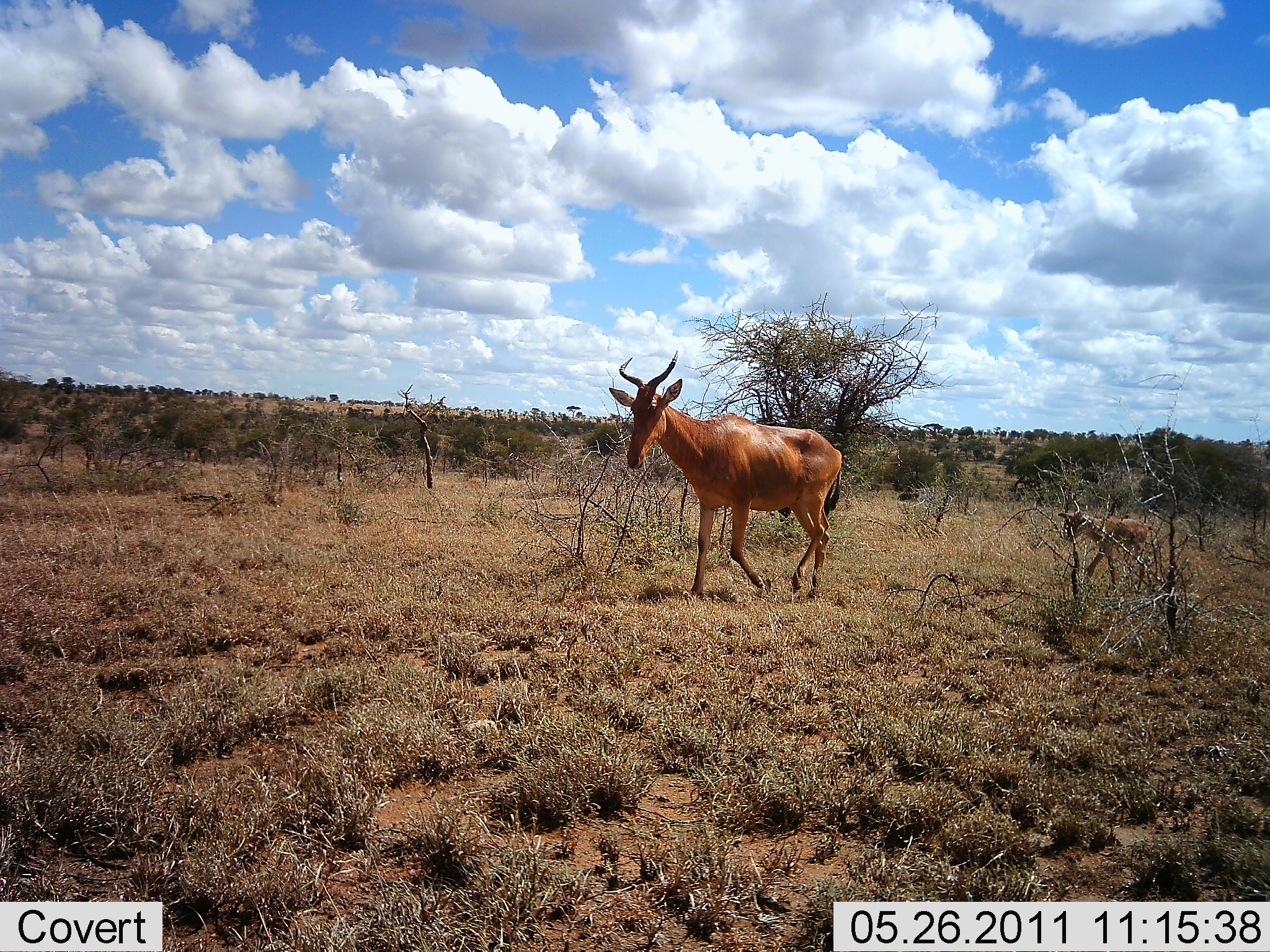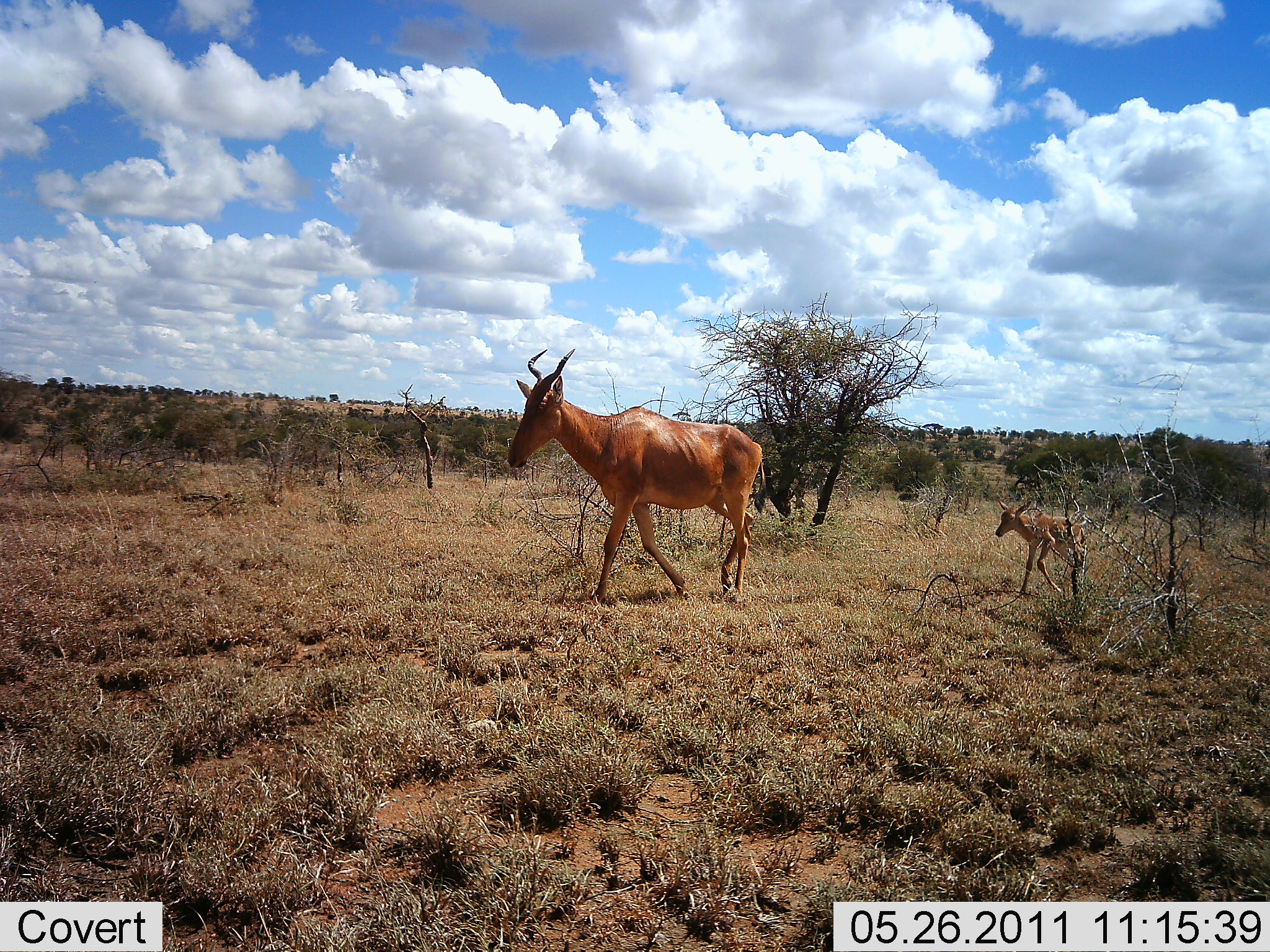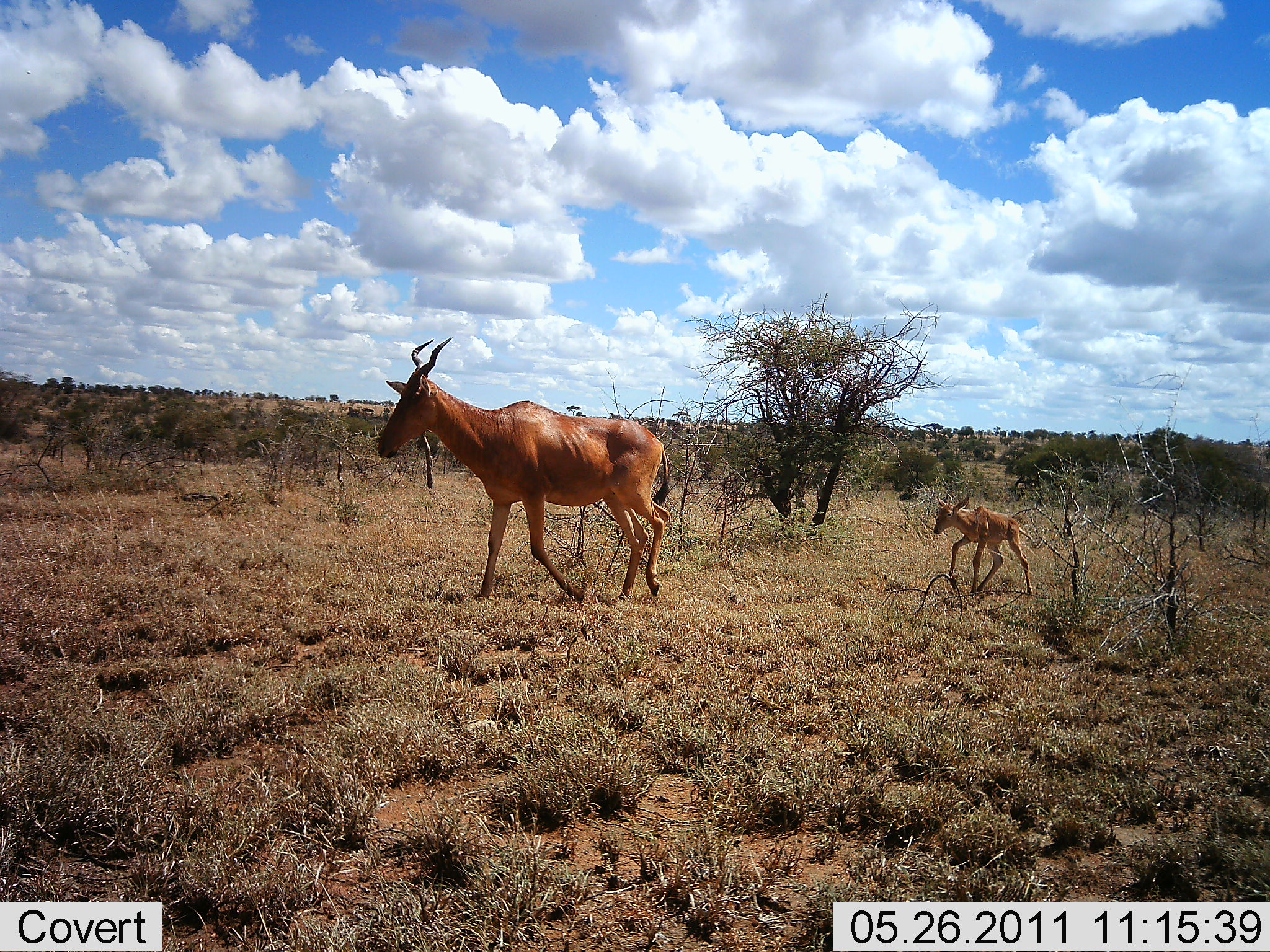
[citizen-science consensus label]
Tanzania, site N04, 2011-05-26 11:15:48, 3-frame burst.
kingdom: Animalia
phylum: Chordata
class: Mammalia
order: Artiodactyla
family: Bovidae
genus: Alcelaphus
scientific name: Alcelaphus buselaphus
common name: hartebeest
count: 2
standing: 0%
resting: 0%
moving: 100%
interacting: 0%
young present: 100%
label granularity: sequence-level